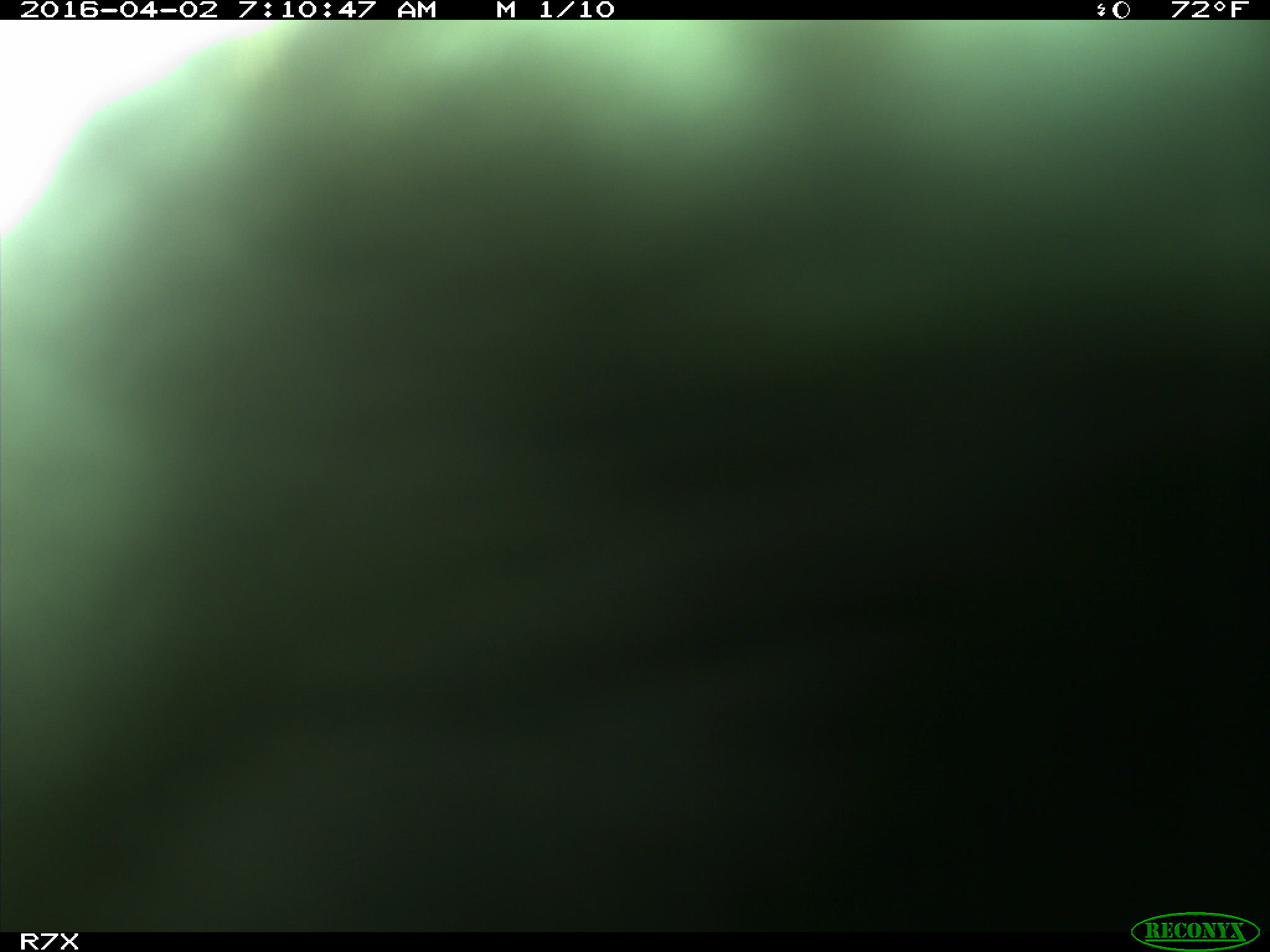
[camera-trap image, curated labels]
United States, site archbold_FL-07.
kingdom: Animalia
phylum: Chordata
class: Mammalia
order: Artiodactyla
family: Bovidae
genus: Bos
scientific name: Bos taurus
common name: domestic cow